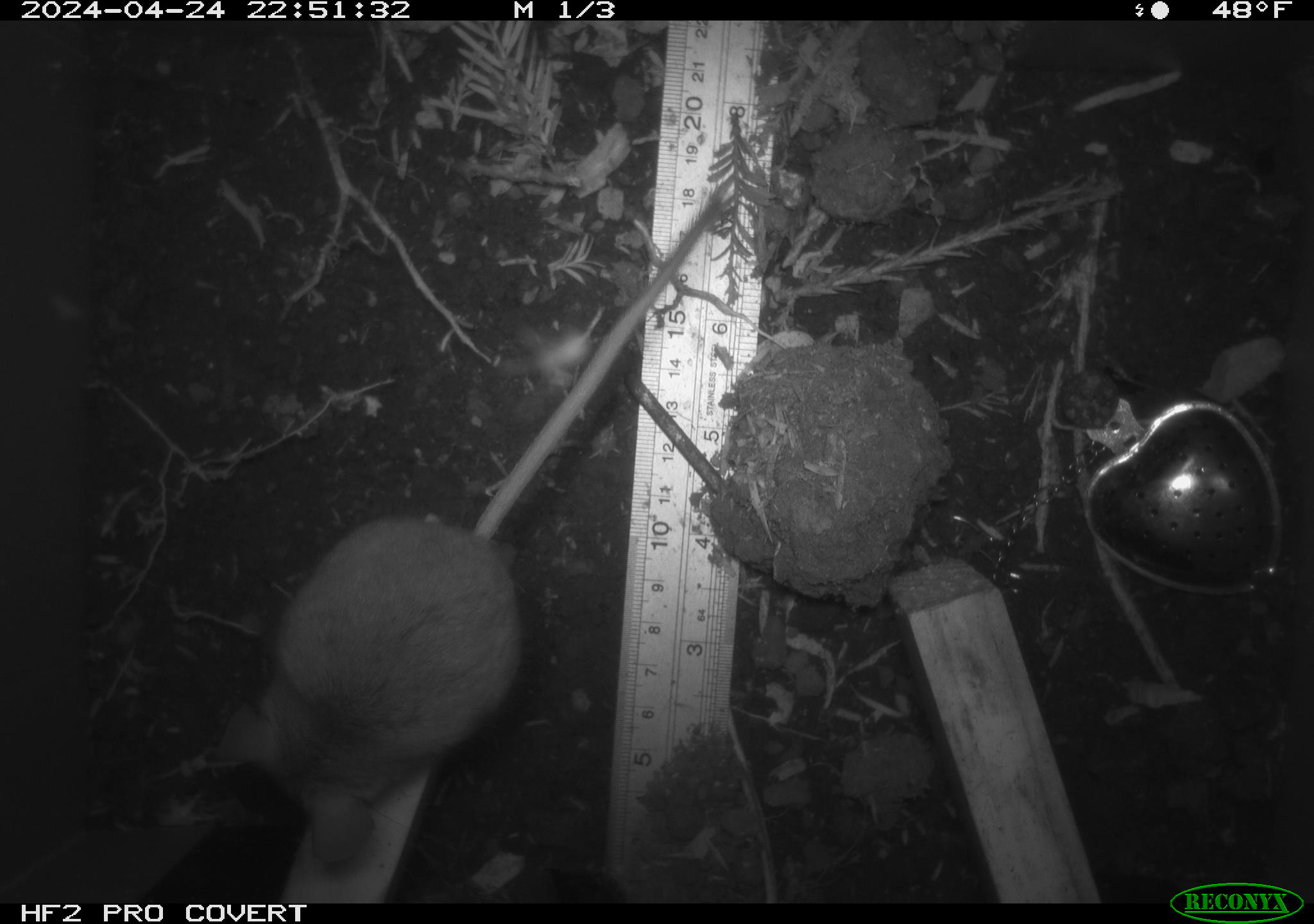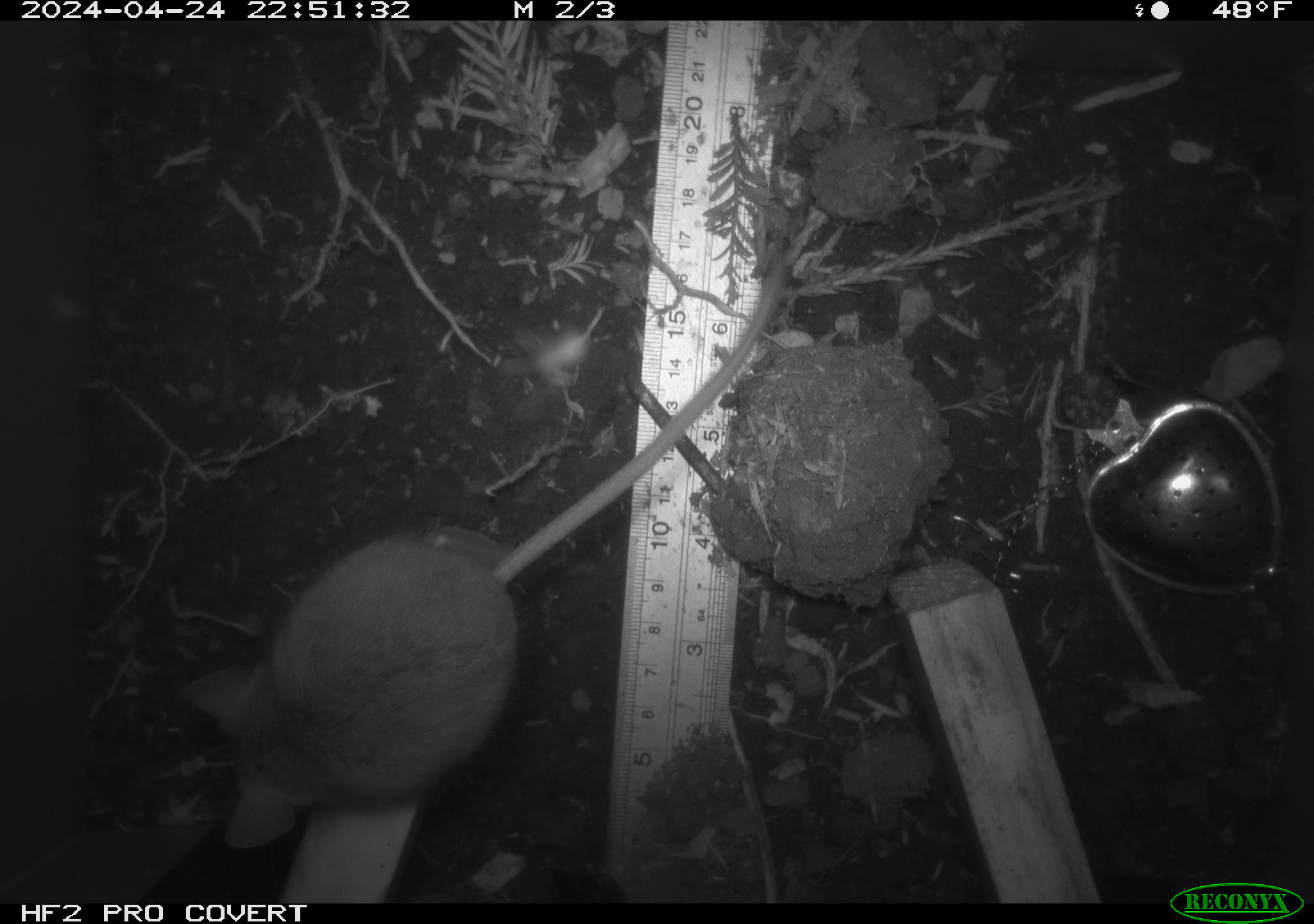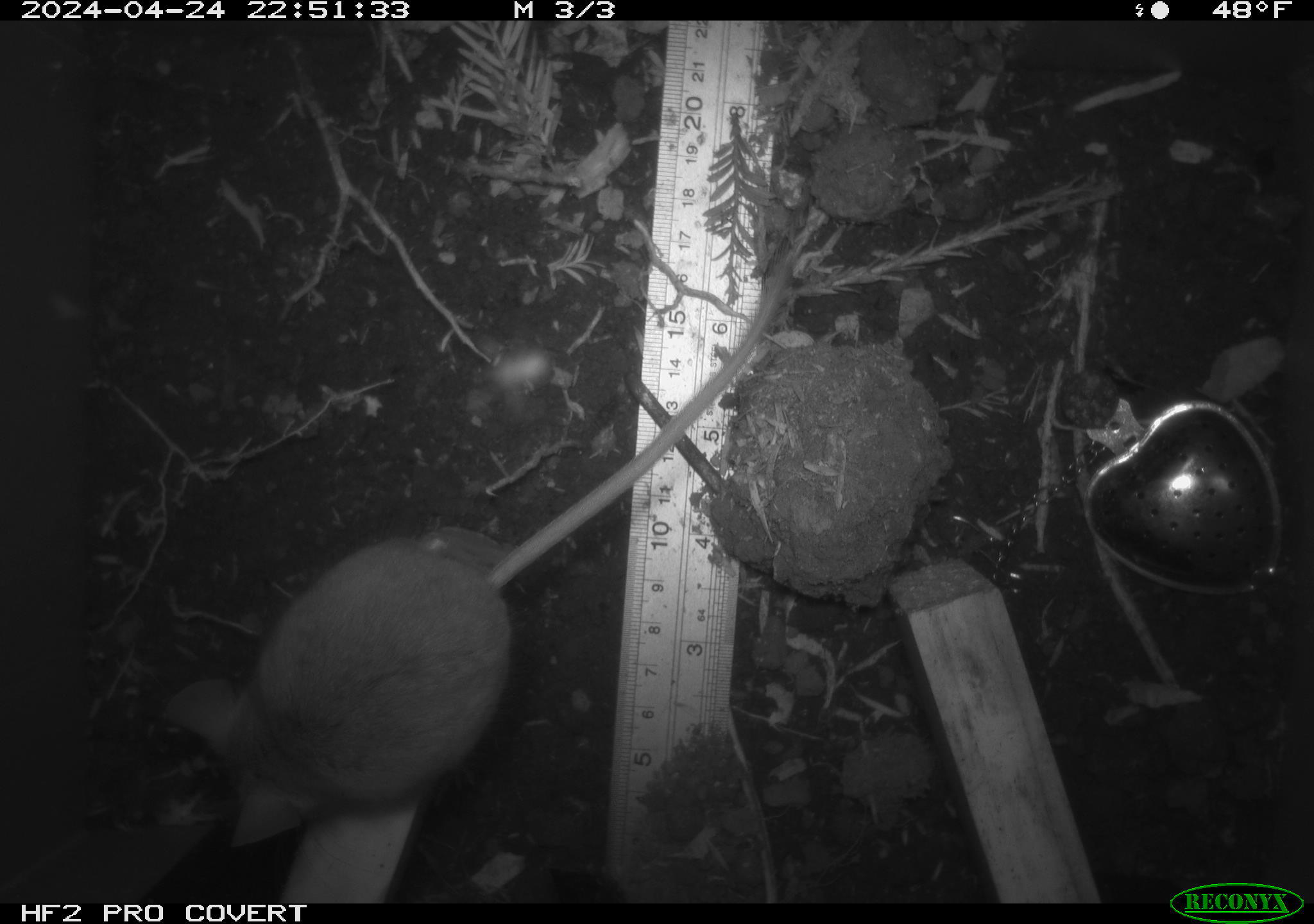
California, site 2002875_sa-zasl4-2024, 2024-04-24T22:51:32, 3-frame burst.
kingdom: Animalia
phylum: Chordata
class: Mammalia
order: Rodentia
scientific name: Rodentia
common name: mouse species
Mouse species (Rodentia).